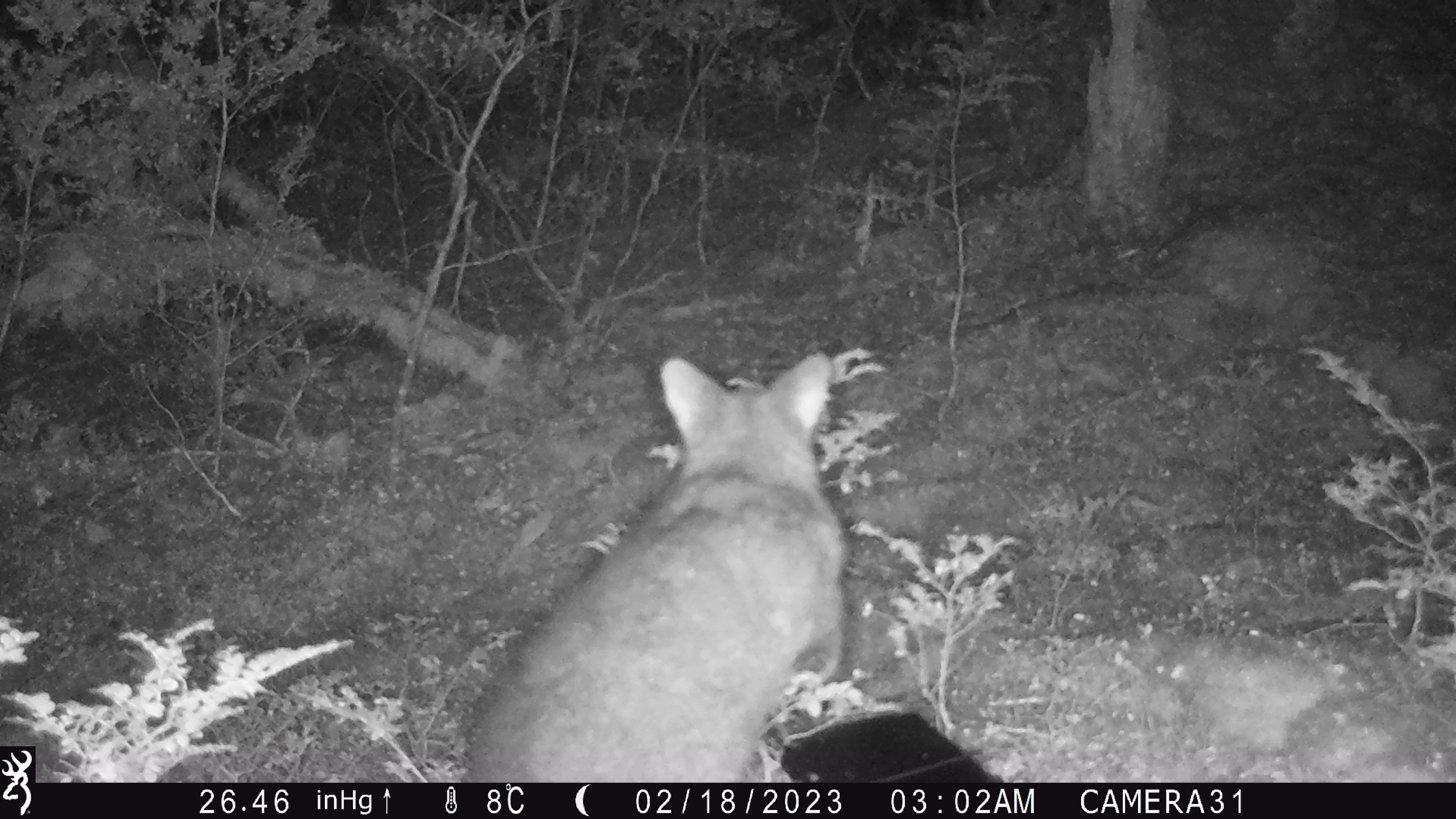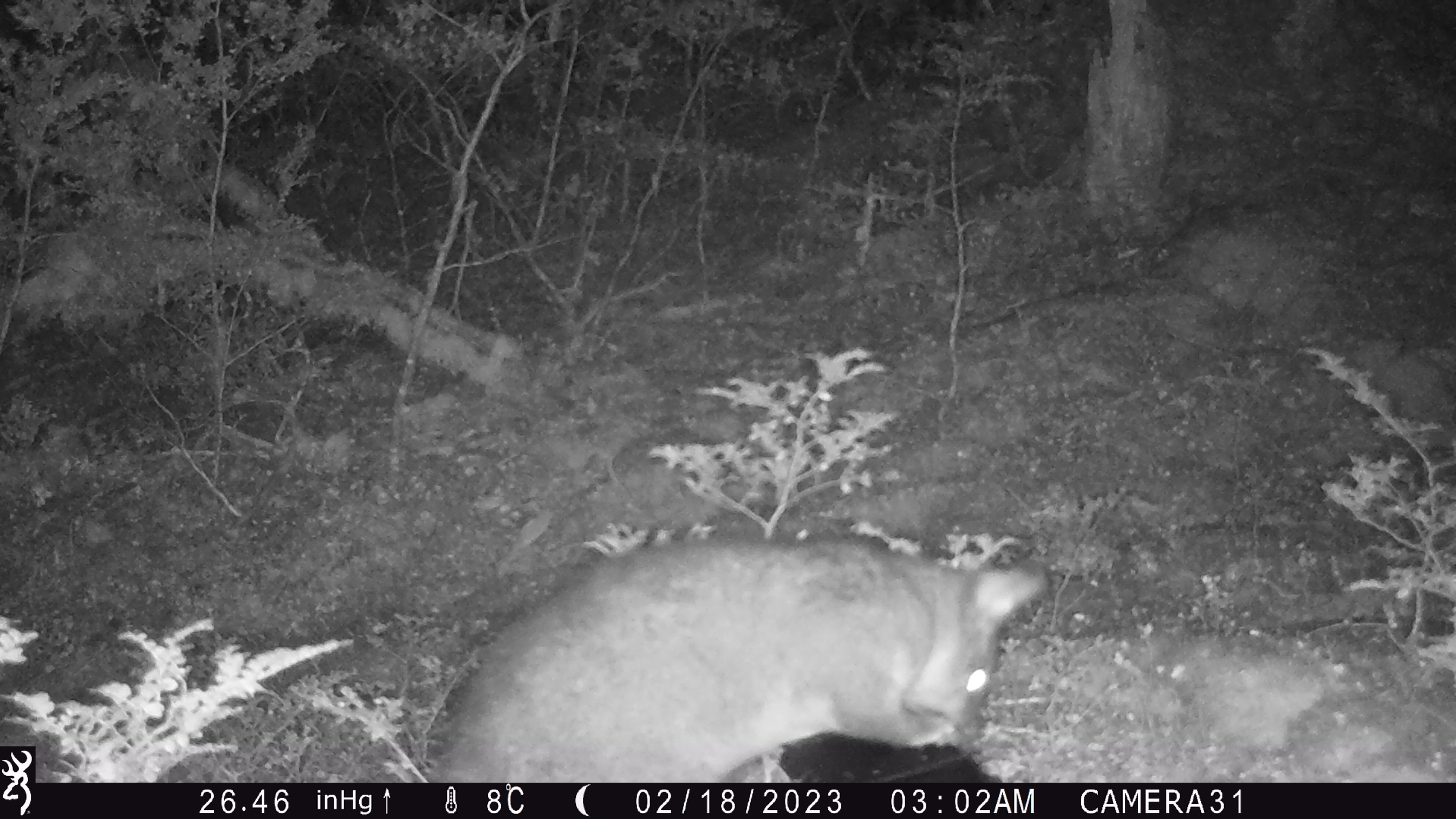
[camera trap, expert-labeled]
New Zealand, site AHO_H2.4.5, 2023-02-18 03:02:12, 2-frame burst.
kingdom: Animalia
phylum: Chordata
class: Mammalia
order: Carnivora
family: Mustelidae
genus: Mustela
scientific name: Mustela erminea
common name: stoat